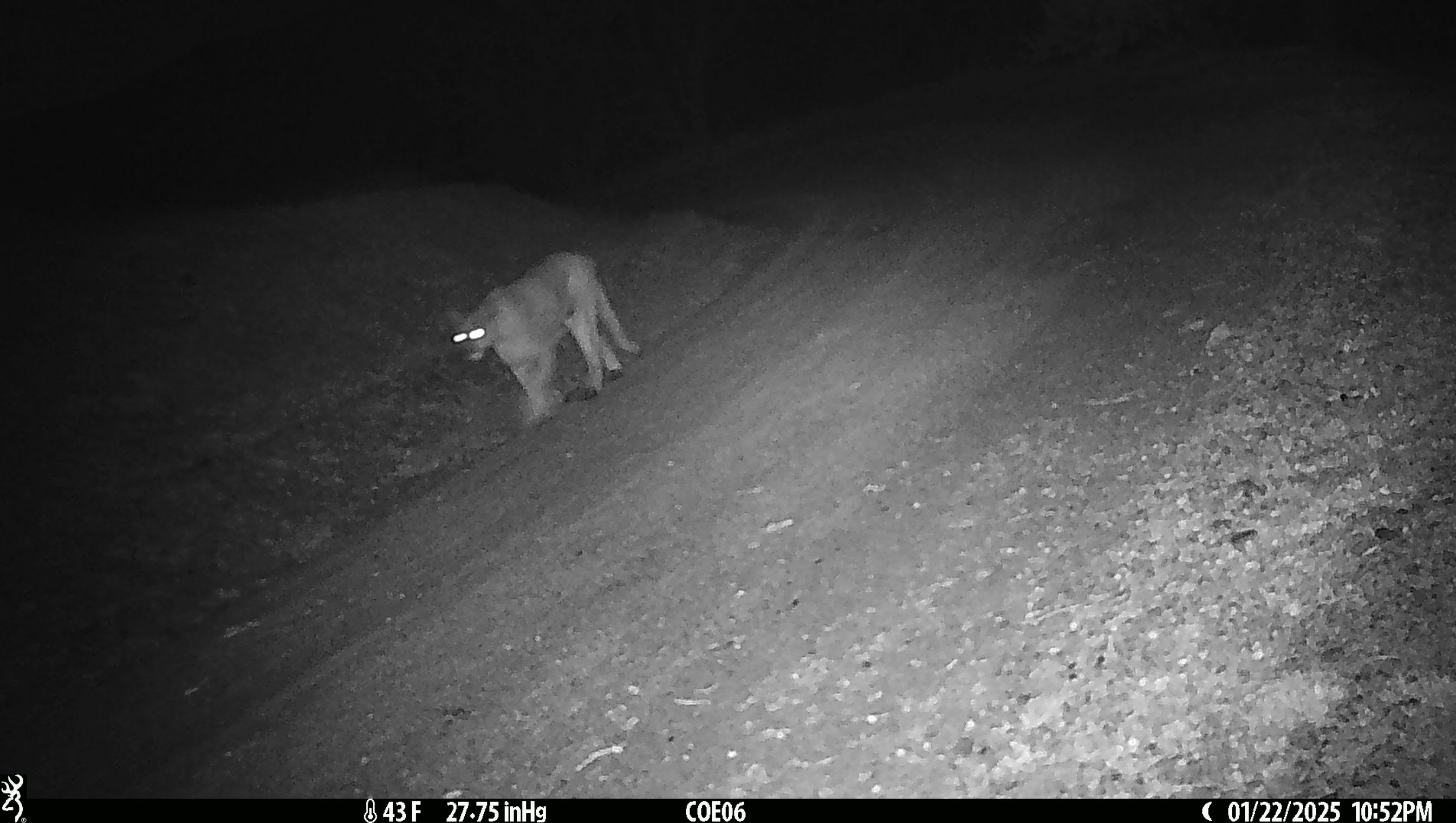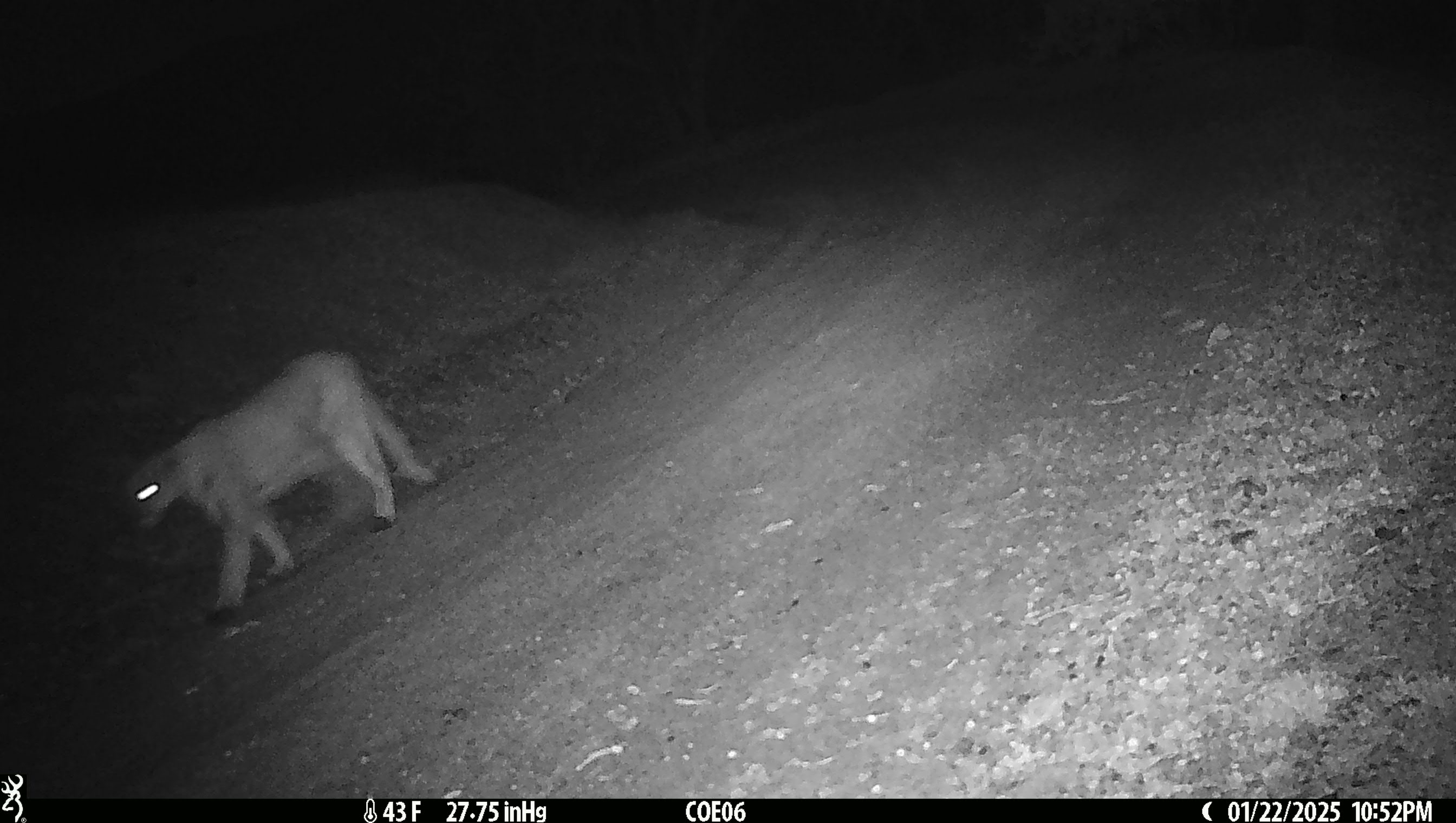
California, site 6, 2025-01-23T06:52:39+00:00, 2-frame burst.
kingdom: Animalia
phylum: Chordata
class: Mammalia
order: Carnivora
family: Felidae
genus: Puma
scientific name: Puma concolor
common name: puma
Puma (Puma concolor).